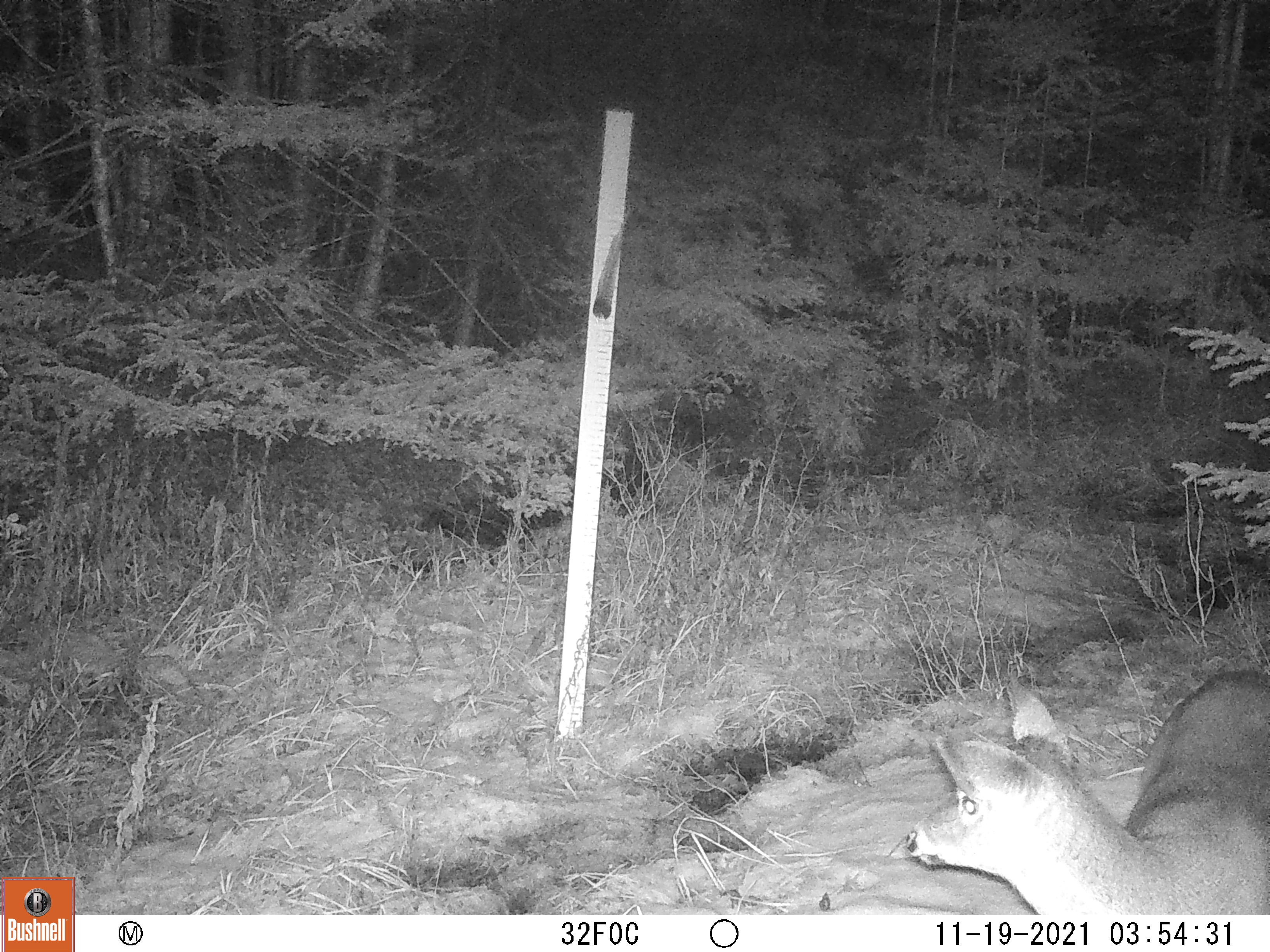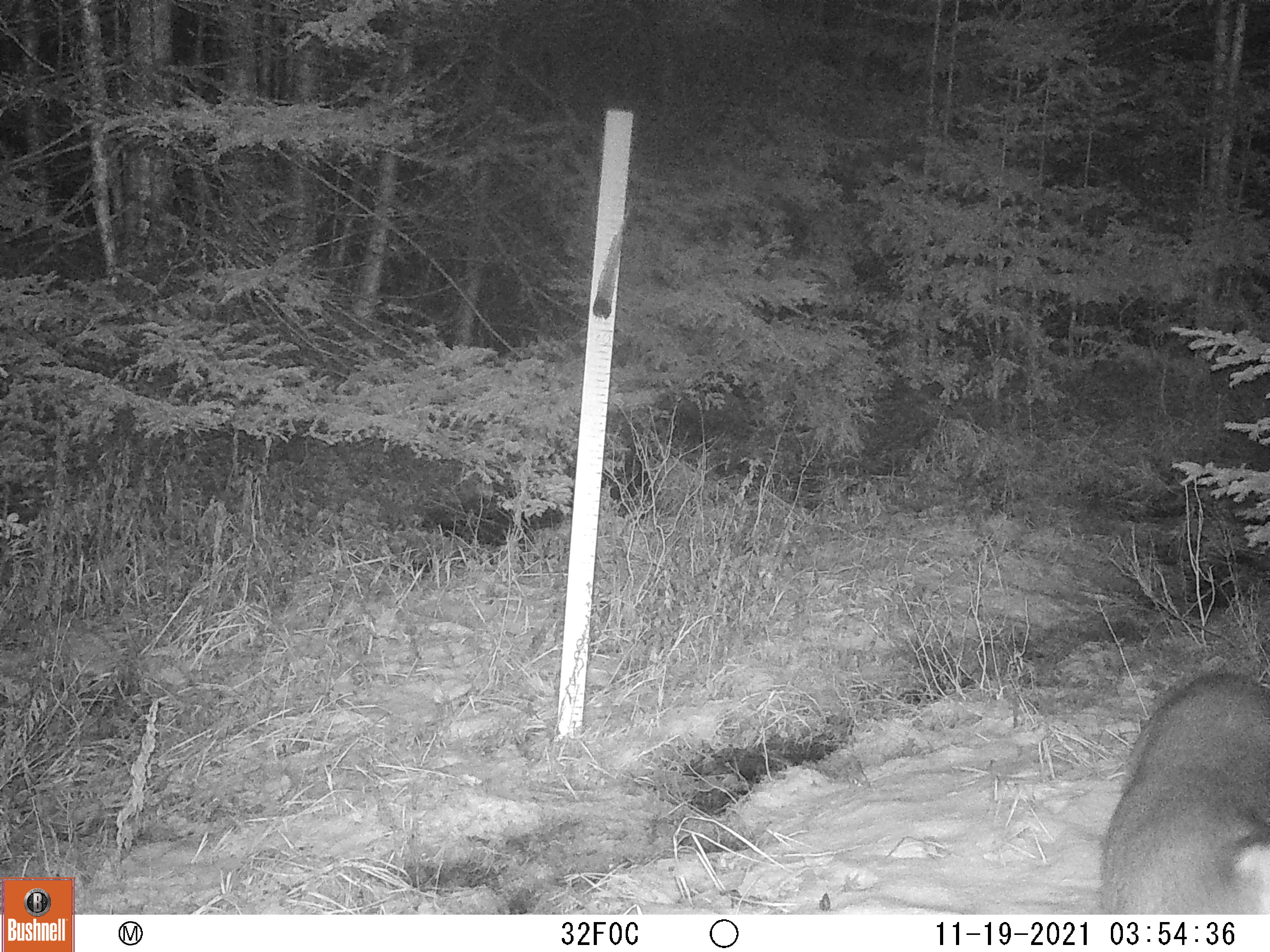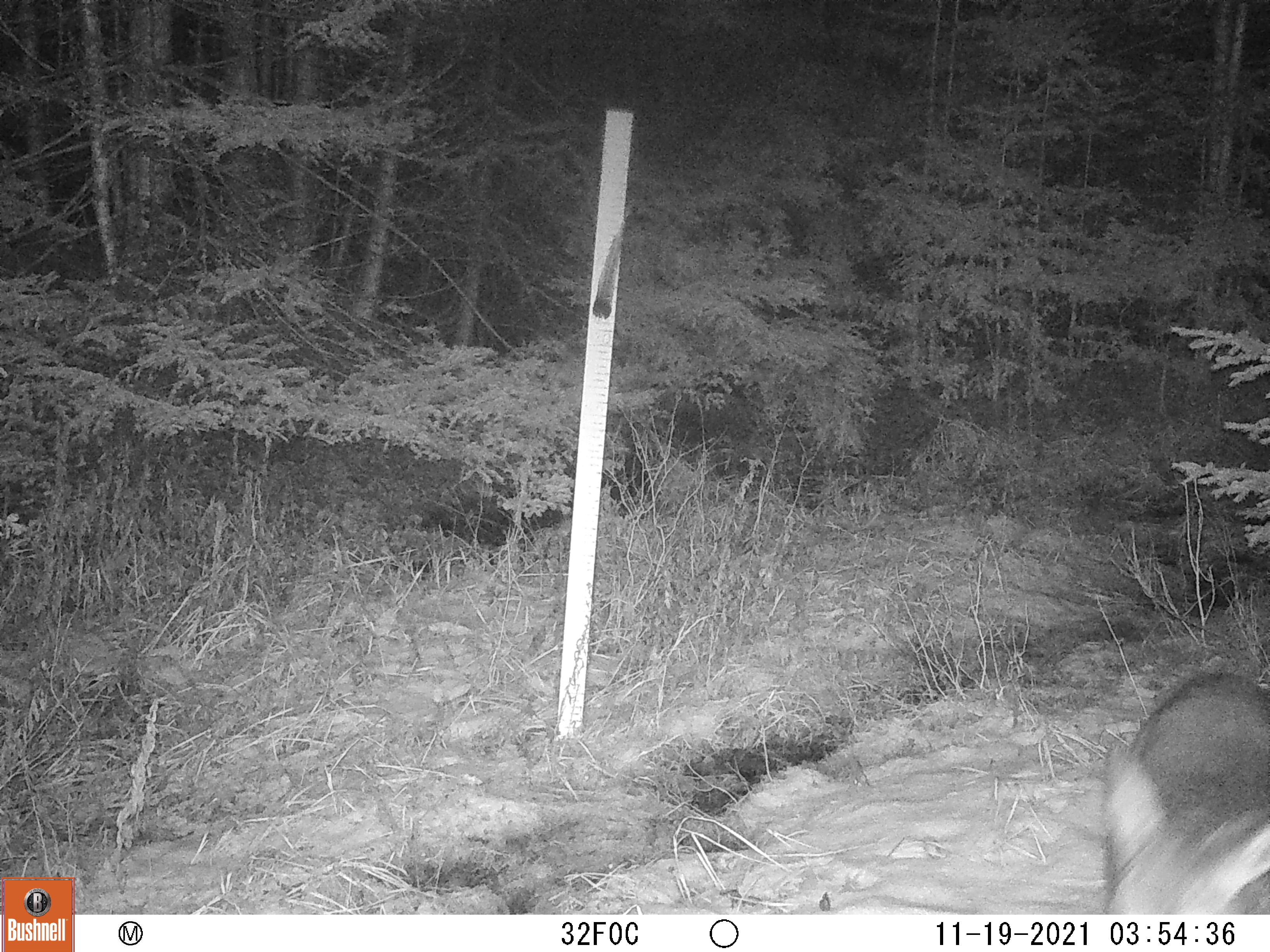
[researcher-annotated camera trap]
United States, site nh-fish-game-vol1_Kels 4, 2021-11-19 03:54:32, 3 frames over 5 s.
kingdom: Animalia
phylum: Chordata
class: Mammalia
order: Artiodactyla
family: Cervidae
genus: Odocoileus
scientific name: Odocoileus virginianus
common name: white-tailed deer